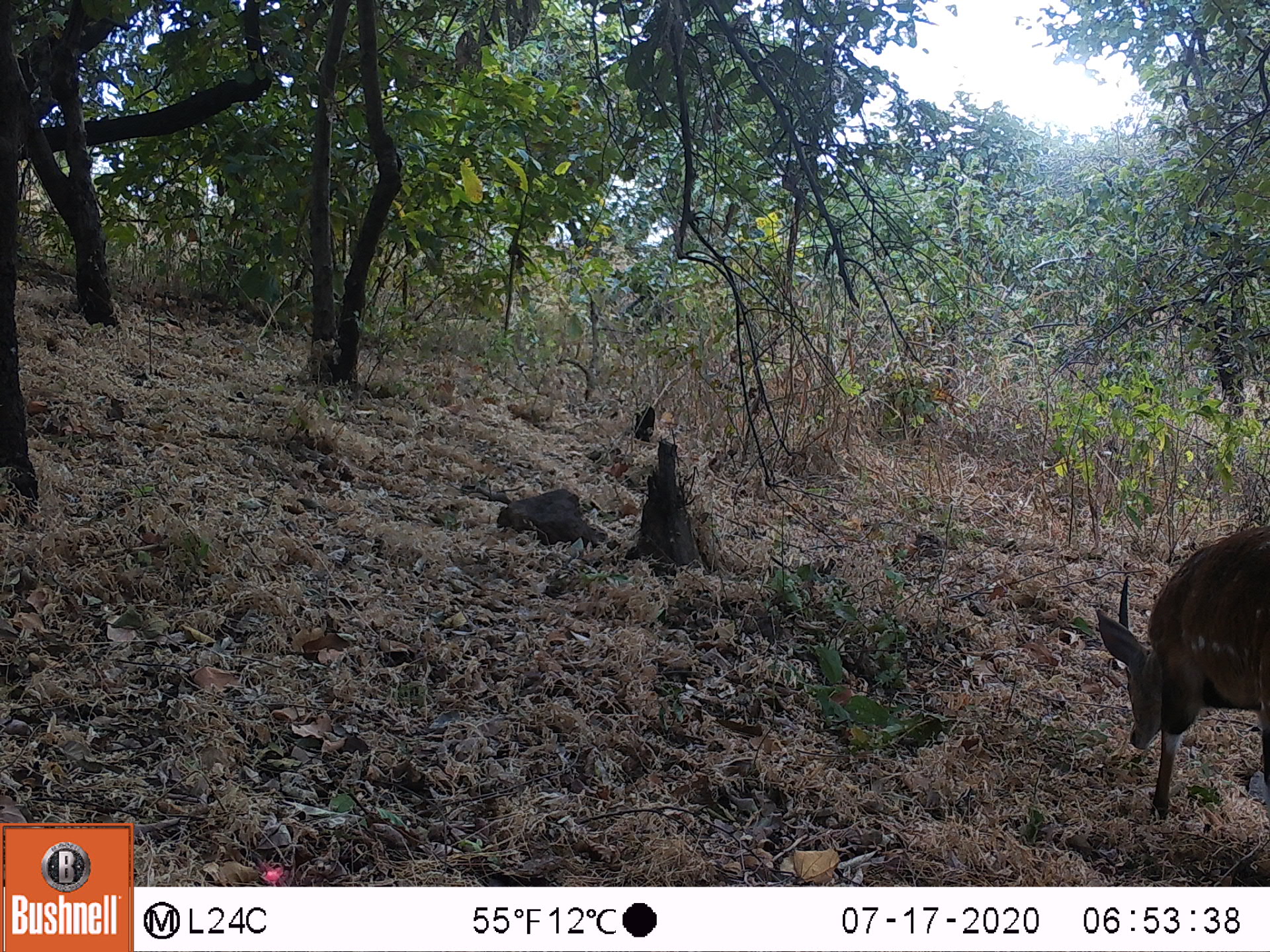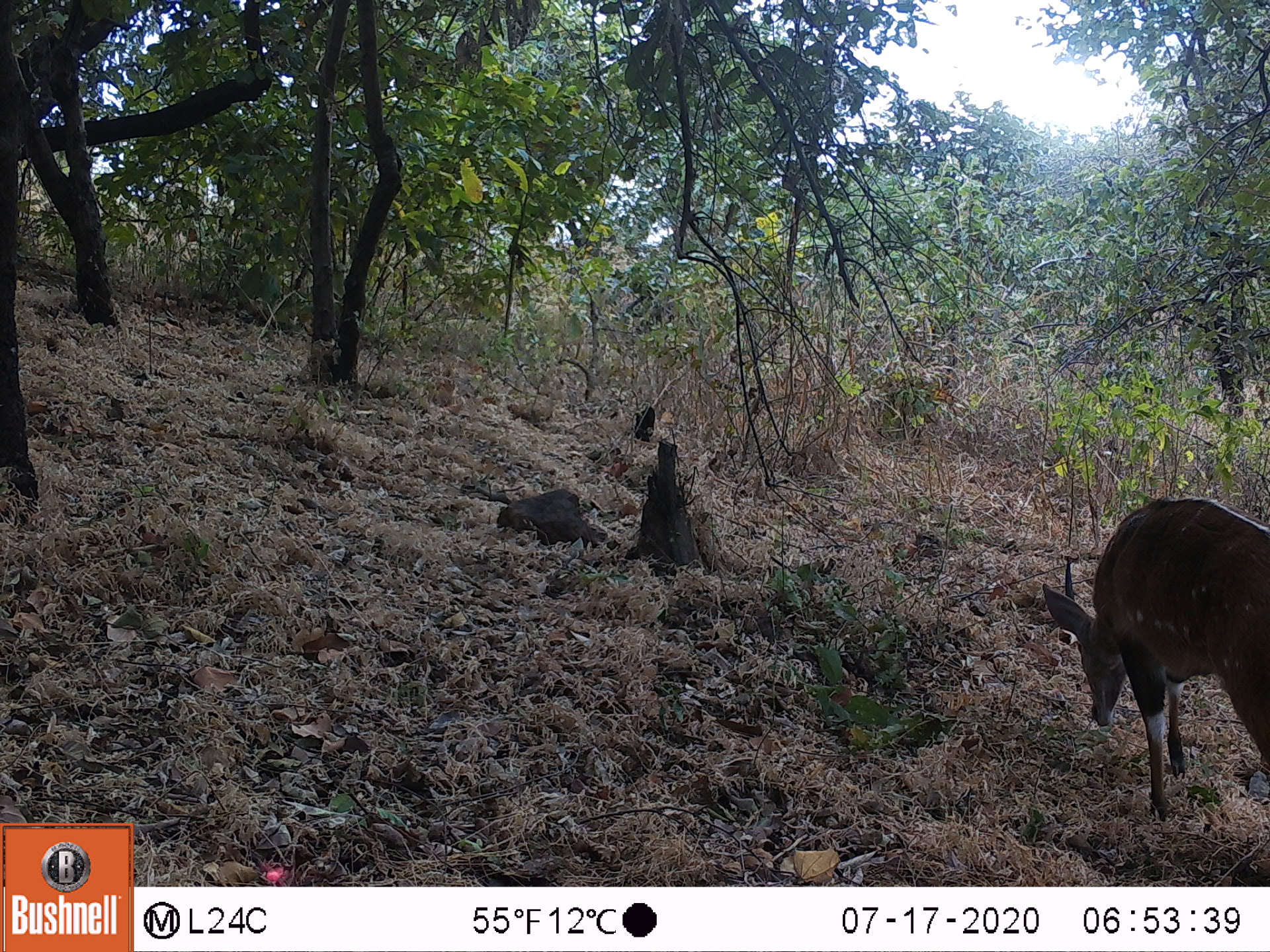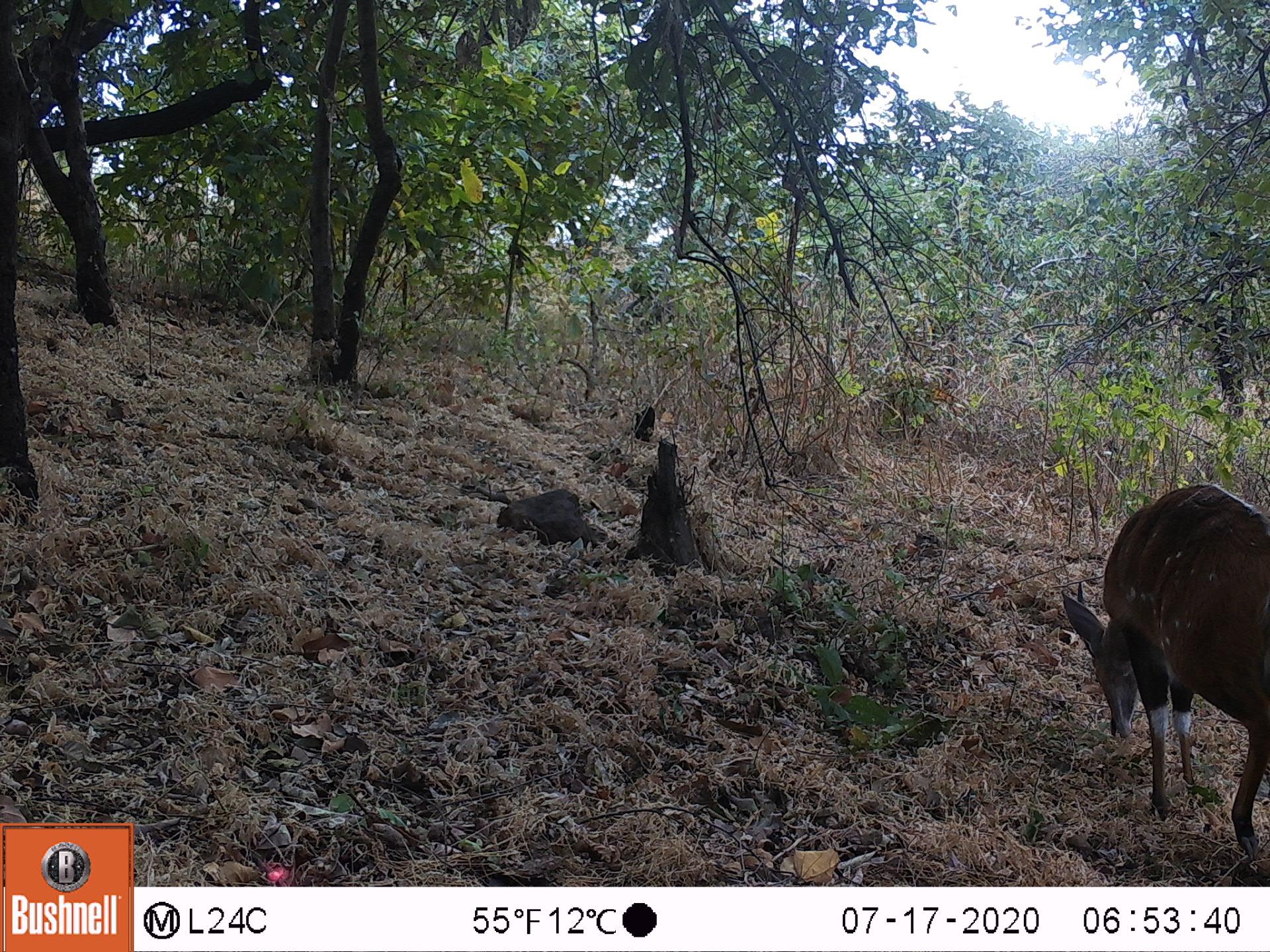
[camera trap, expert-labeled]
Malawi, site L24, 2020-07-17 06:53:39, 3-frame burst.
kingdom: Animalia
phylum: Chordata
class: Mammalia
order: Artiodactyla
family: Bovidae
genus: Tragelaphus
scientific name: Tragelaphus sylvaticus sylvaticus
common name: cape bushbuck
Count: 1.